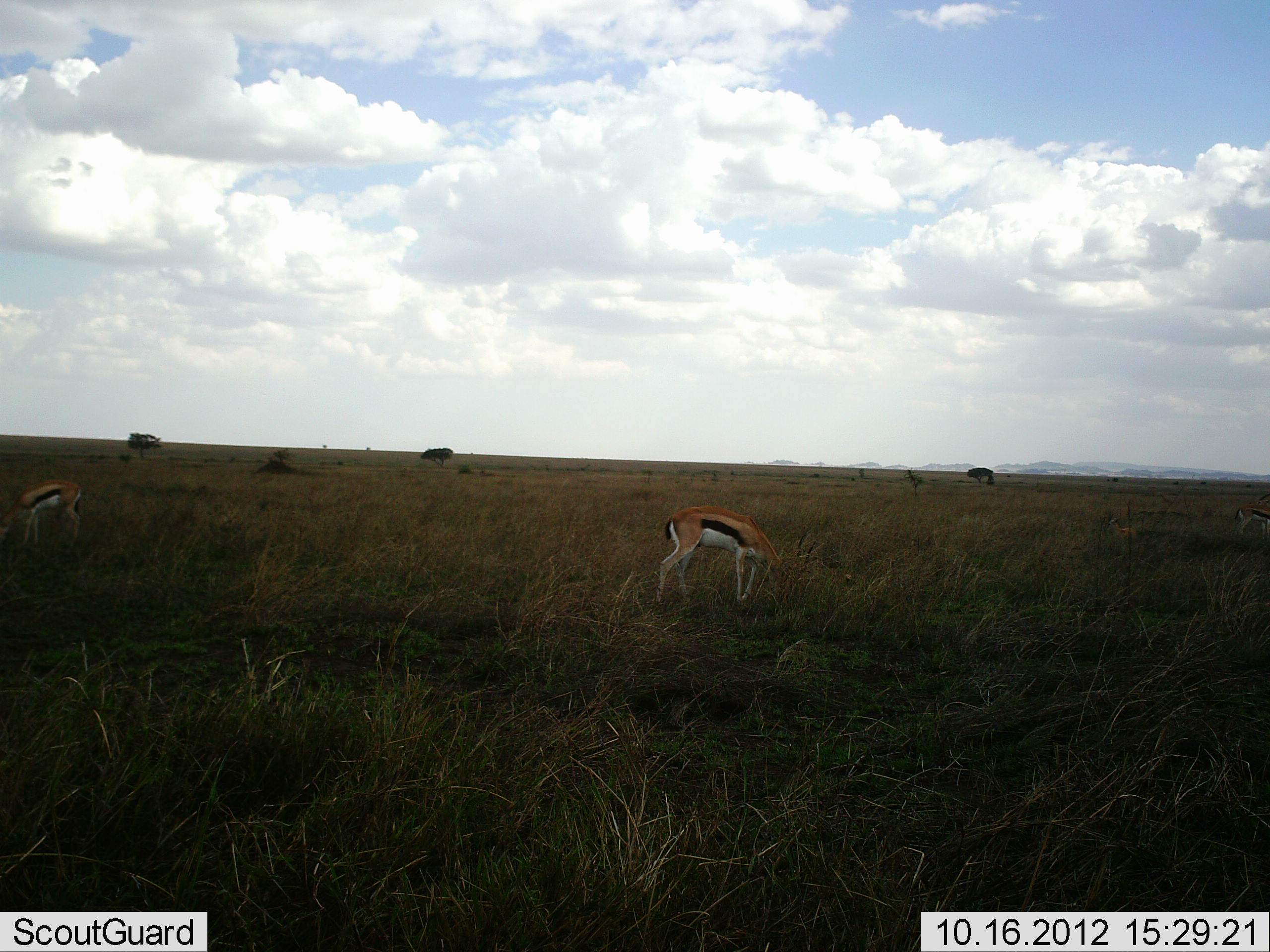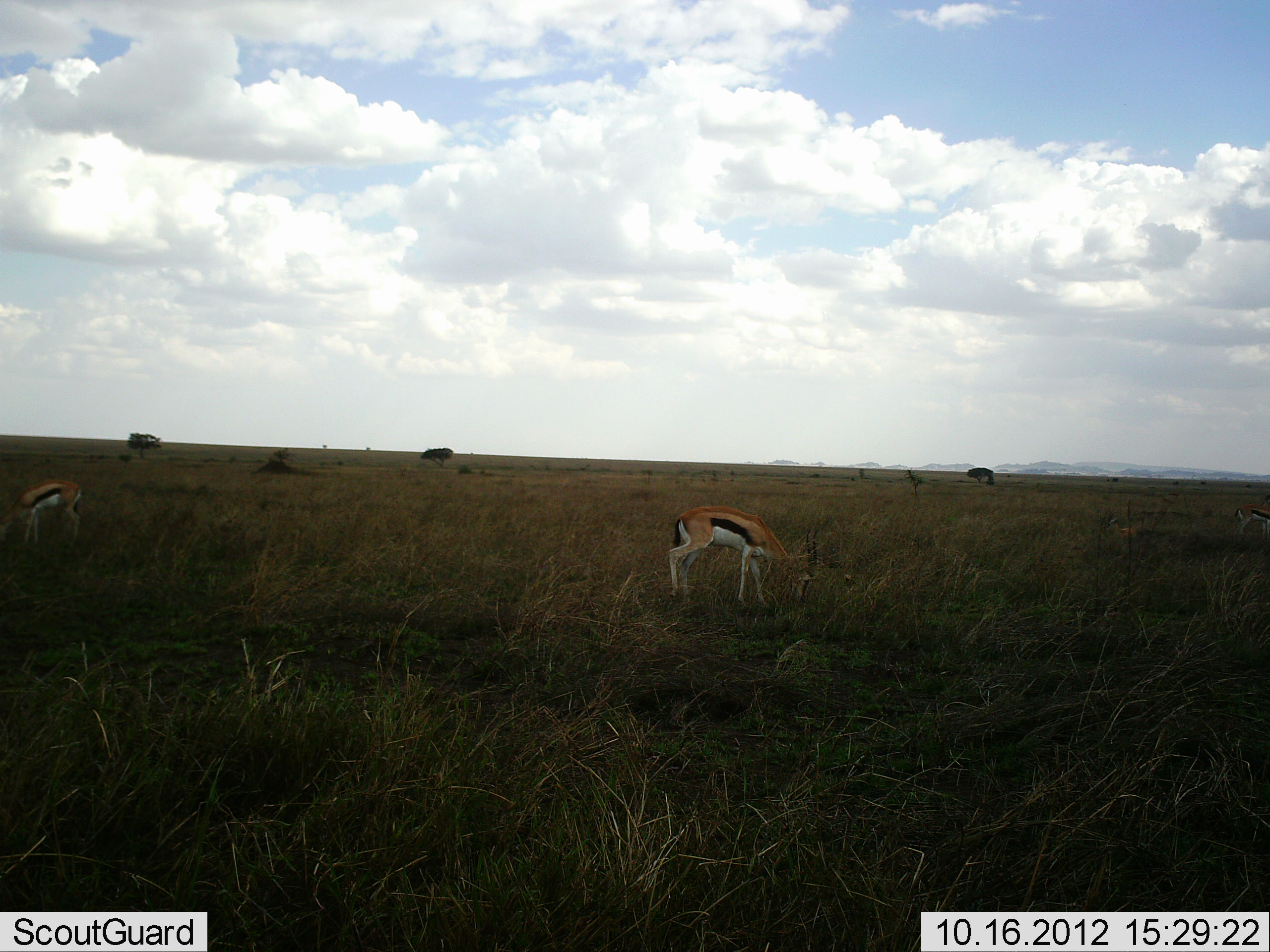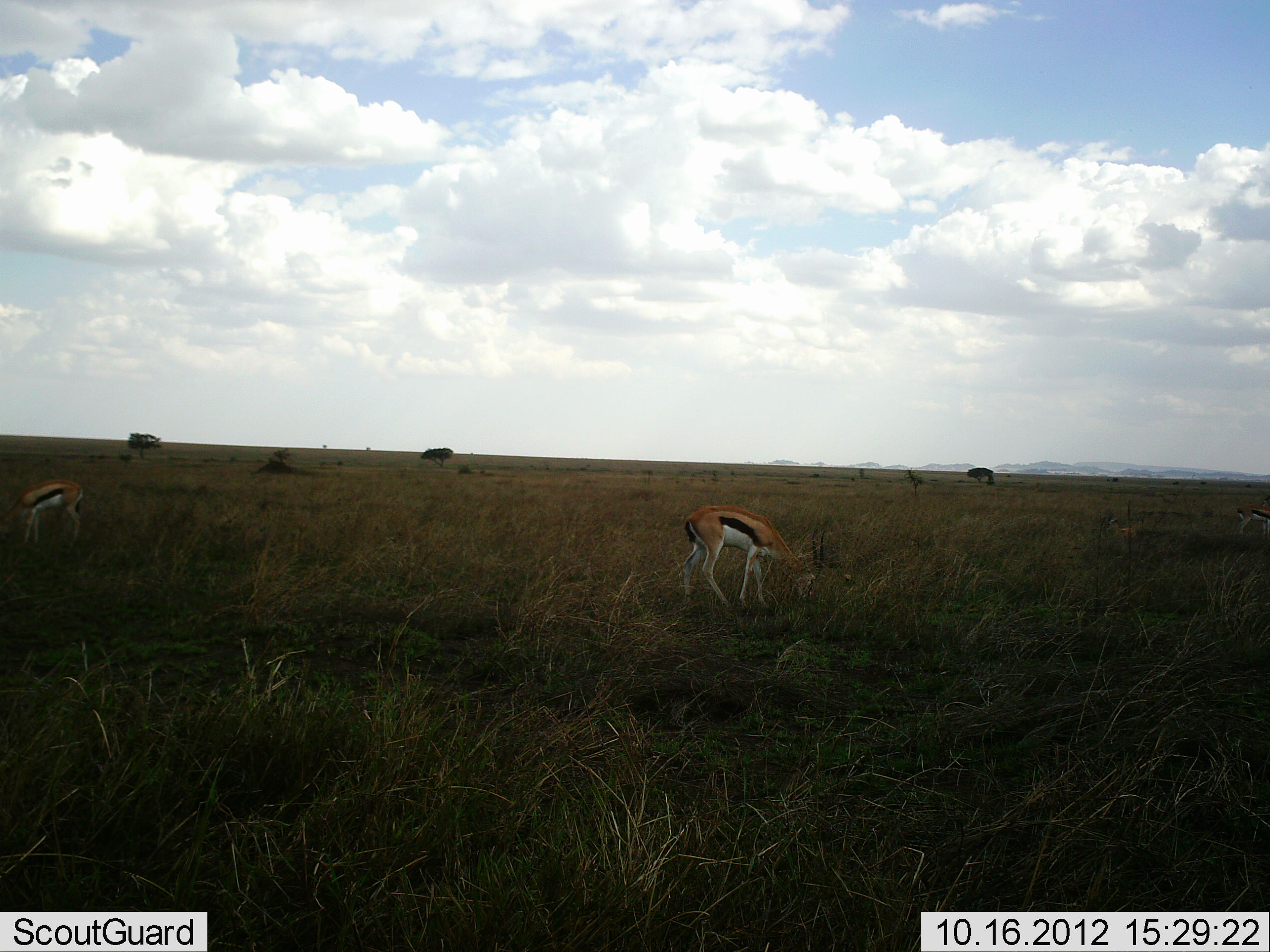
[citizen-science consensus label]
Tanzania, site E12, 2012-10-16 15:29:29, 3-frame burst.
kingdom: Animalia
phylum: Chordata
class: Mammalia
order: Artiodactyla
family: Bovidae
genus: Eudorcas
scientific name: Eudorcas thomsonii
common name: thomson's gazelle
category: gazellethomsons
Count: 2.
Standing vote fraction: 10%.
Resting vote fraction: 0%.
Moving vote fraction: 20%.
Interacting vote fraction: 0%.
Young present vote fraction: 0%.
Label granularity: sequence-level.